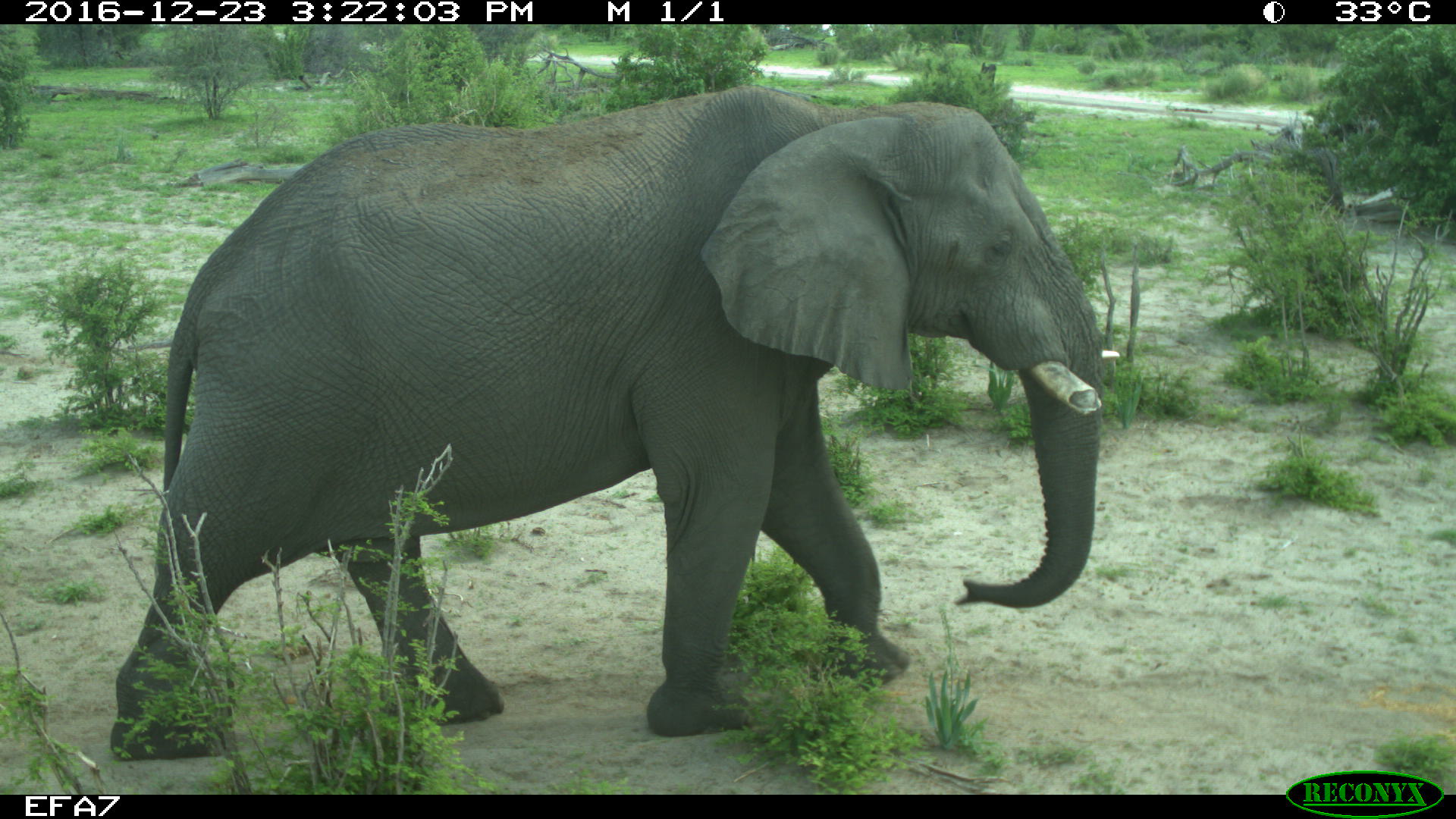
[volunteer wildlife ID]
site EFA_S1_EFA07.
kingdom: Animalia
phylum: Chordata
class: Mammalia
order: Proboscidea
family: Elephantidae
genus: Loxodonta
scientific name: Loxodonta africana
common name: african bush elephant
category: elephant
Elephant (african bush elephant) (Loxodonta africana), count 1. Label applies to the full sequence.